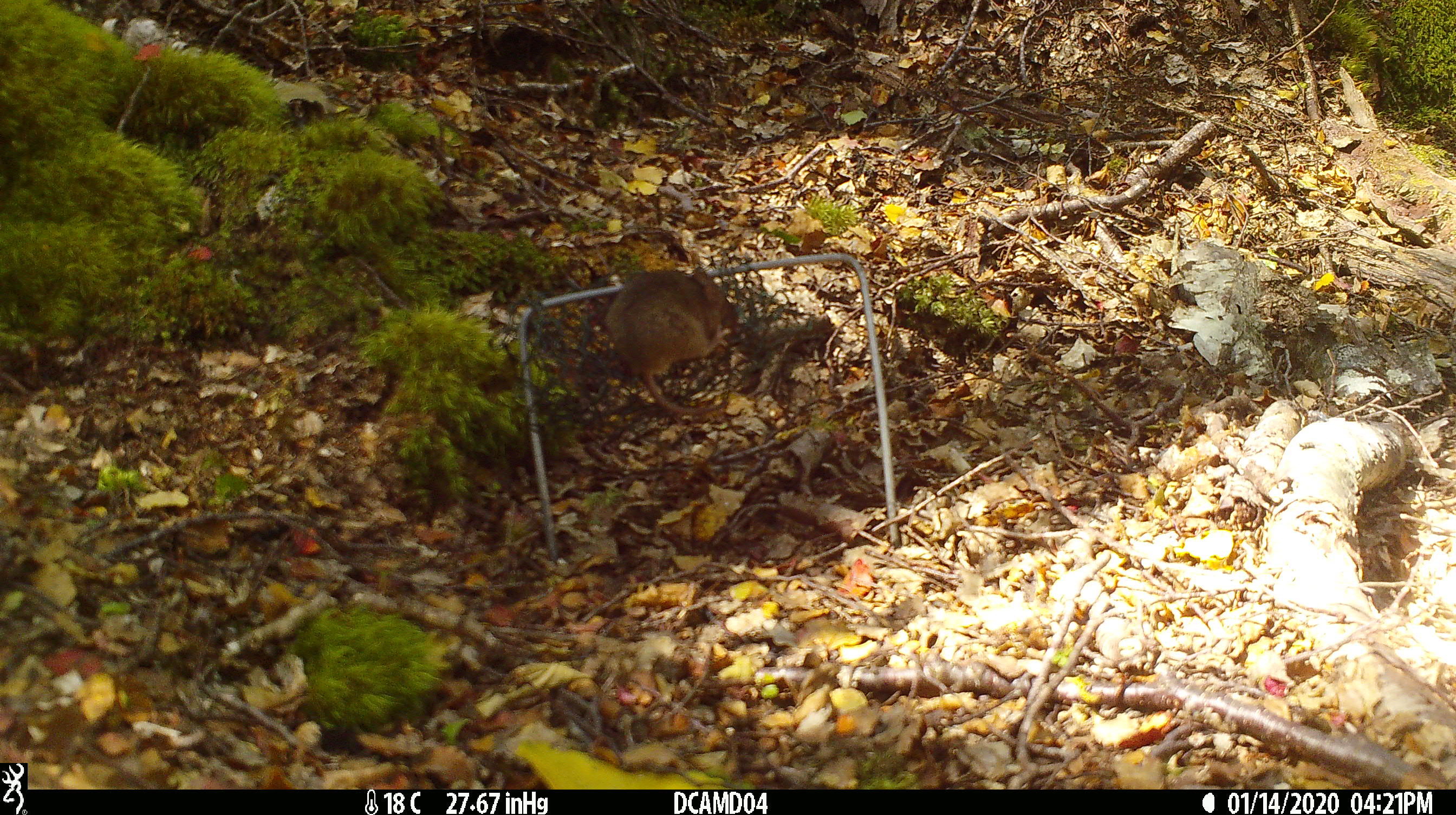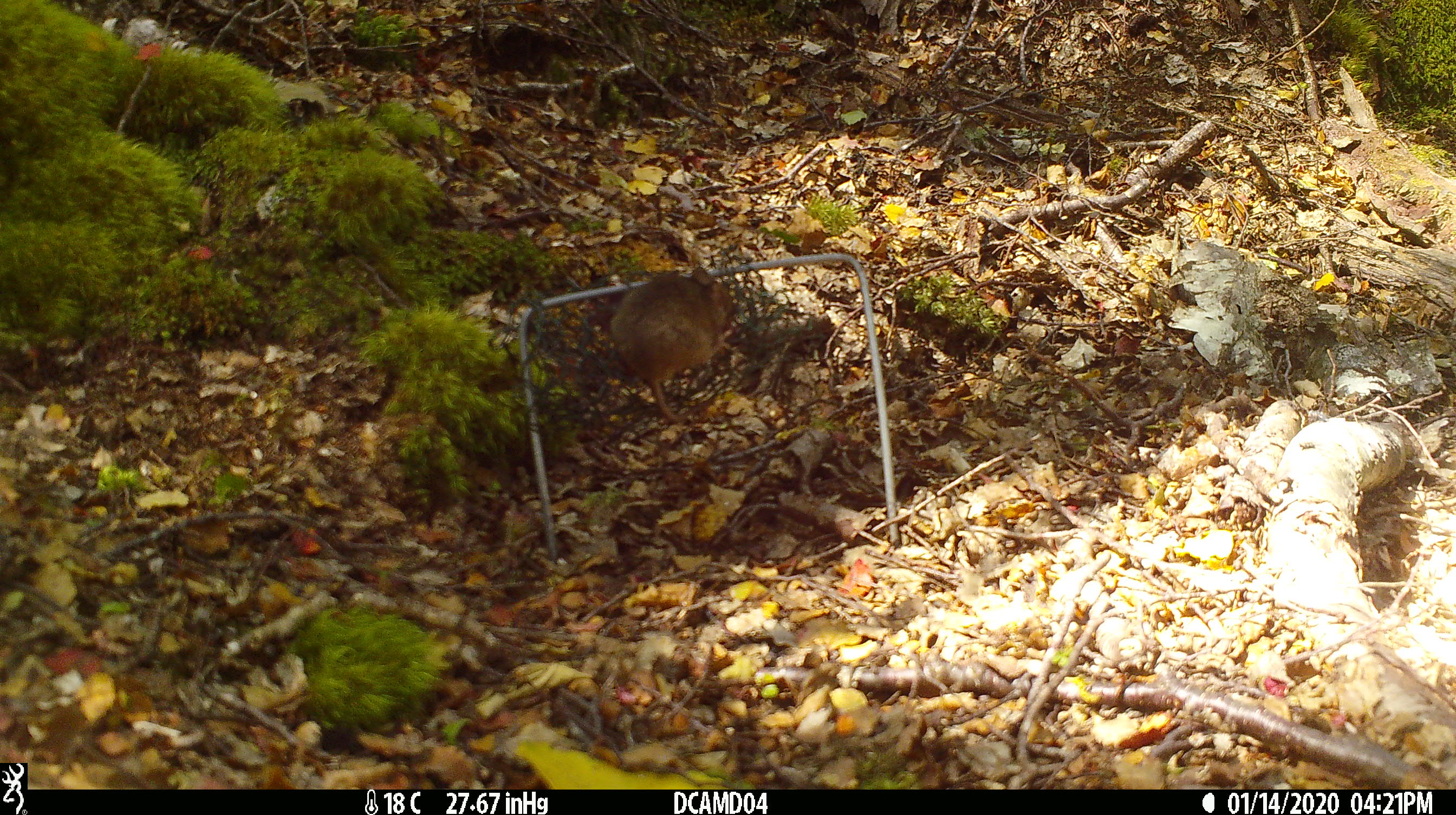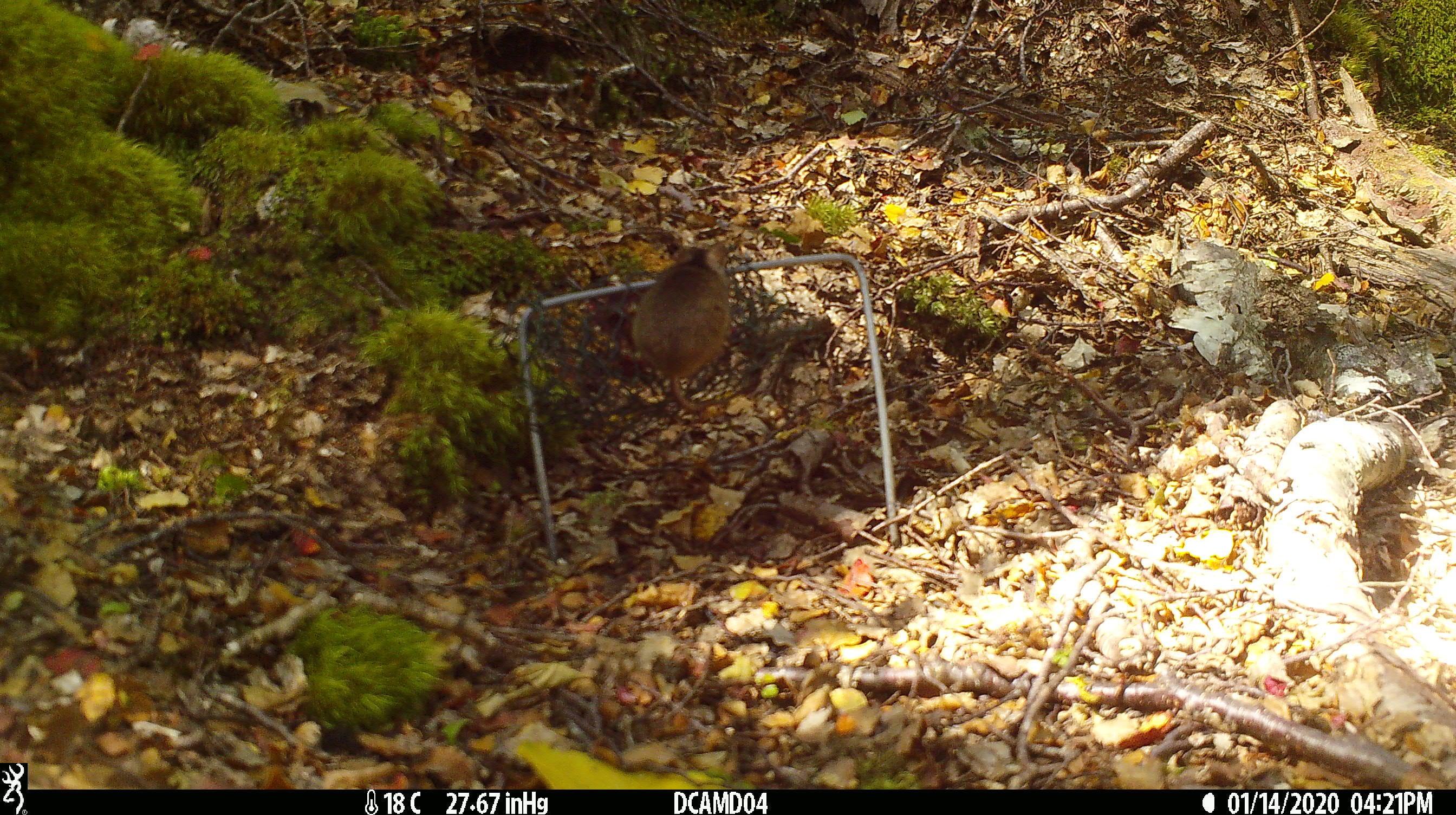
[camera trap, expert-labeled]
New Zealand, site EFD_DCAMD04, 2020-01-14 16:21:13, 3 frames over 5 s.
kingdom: Animalia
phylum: Chordata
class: Mammalia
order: Rodentia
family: Muridae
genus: Mus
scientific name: Mus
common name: mouse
Mouse (Mus).